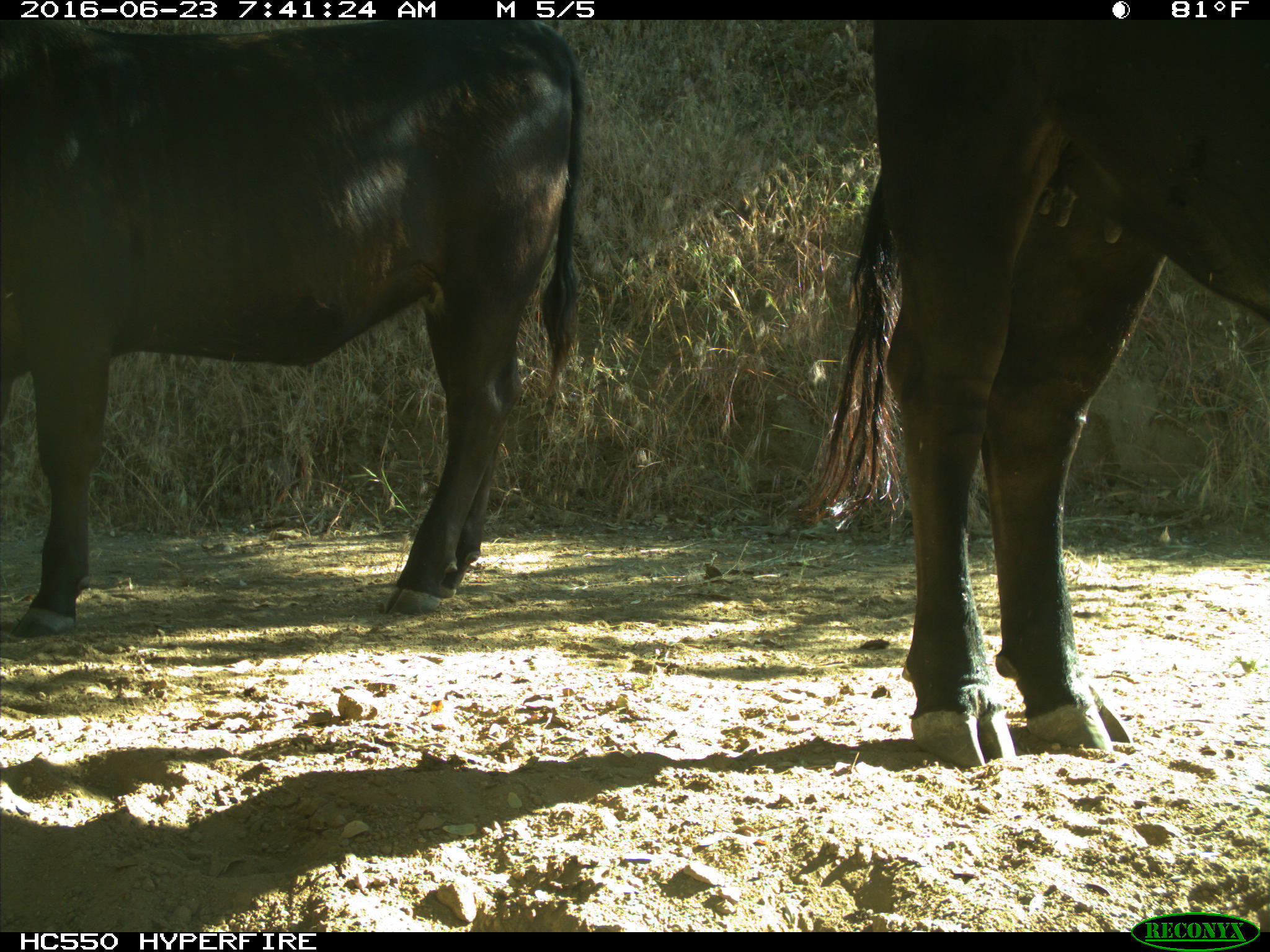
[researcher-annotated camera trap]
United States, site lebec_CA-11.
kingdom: Animalia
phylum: Chordata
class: Mammalia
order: Artiodactyla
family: Bovidae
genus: Bos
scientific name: Bos taurus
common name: domestic cow